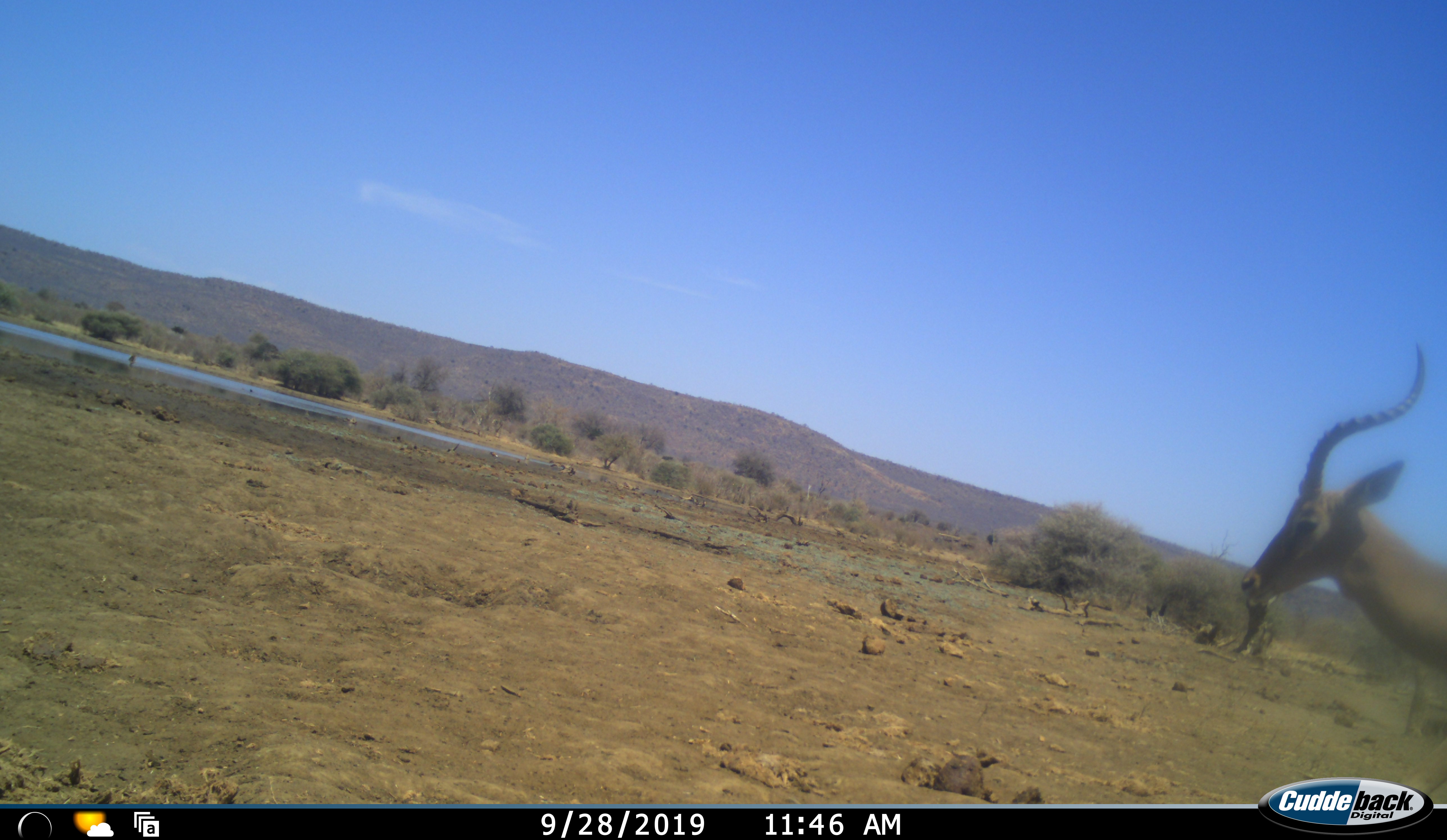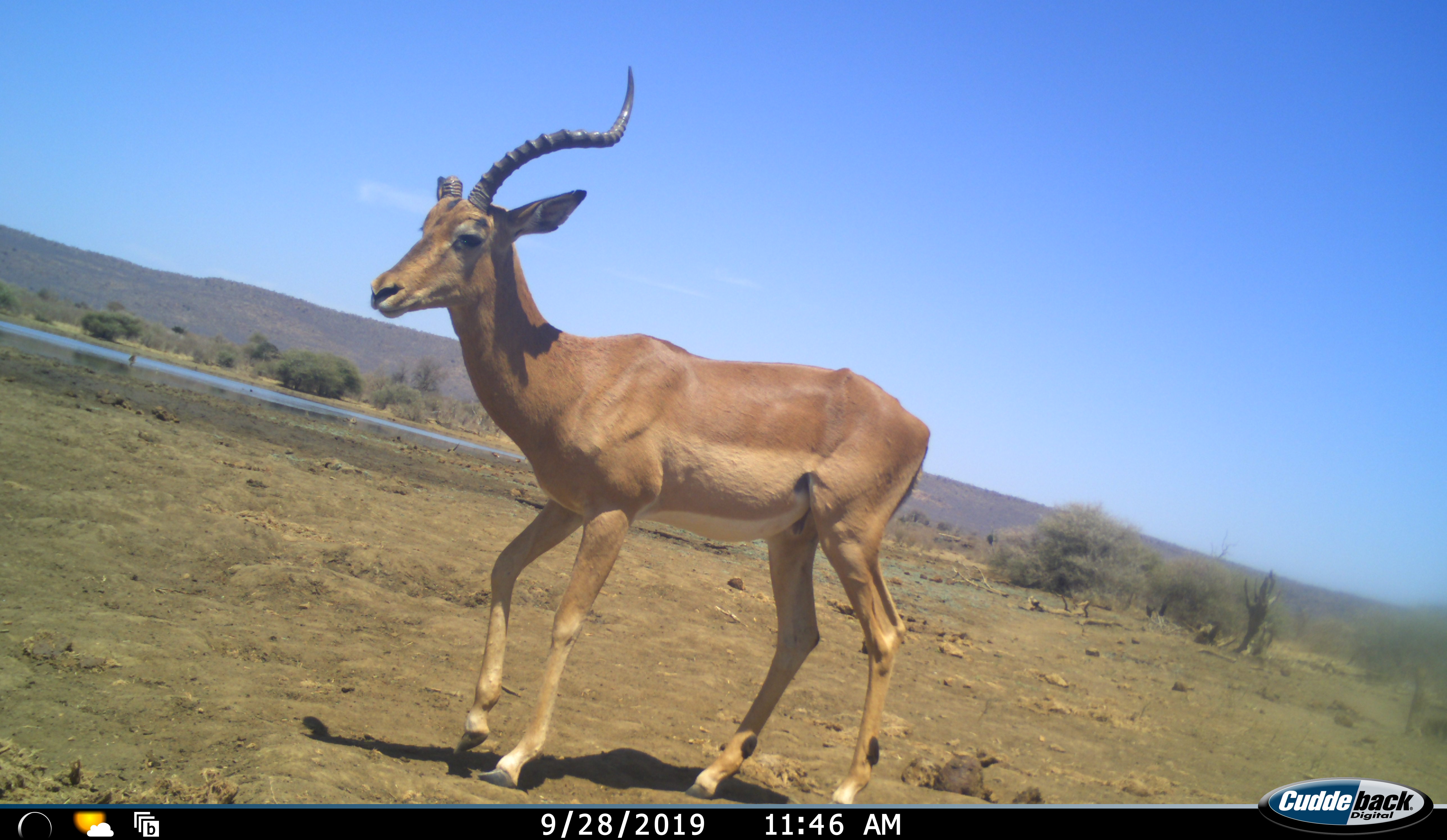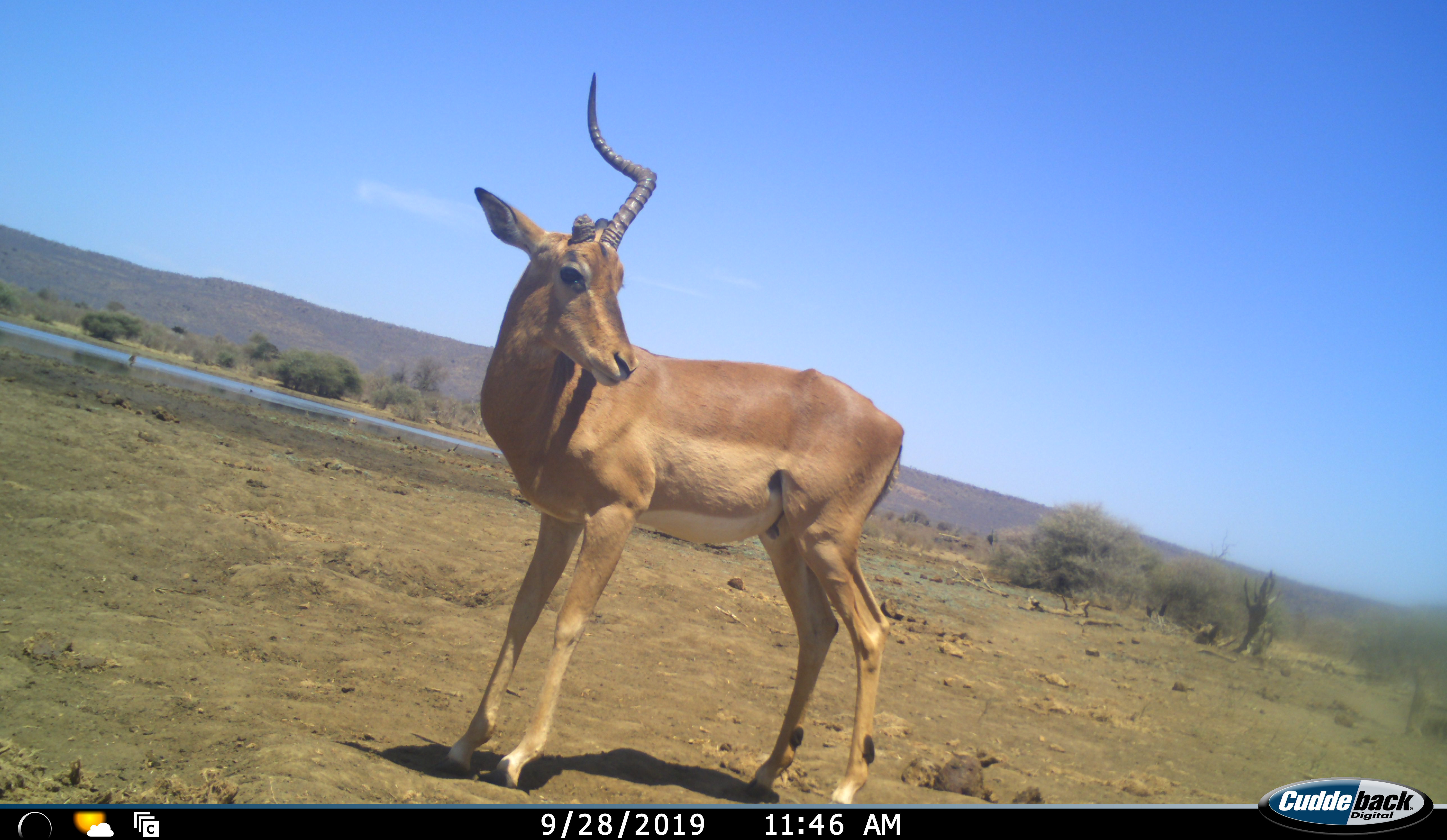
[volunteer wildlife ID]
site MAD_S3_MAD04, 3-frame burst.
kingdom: Animalia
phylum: Chordata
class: Mammalia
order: Artiodactyla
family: Bovidae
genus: Aepyceros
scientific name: Aepyceros melampus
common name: impala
Impala (Aepyceros melampus), count 1. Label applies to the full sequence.